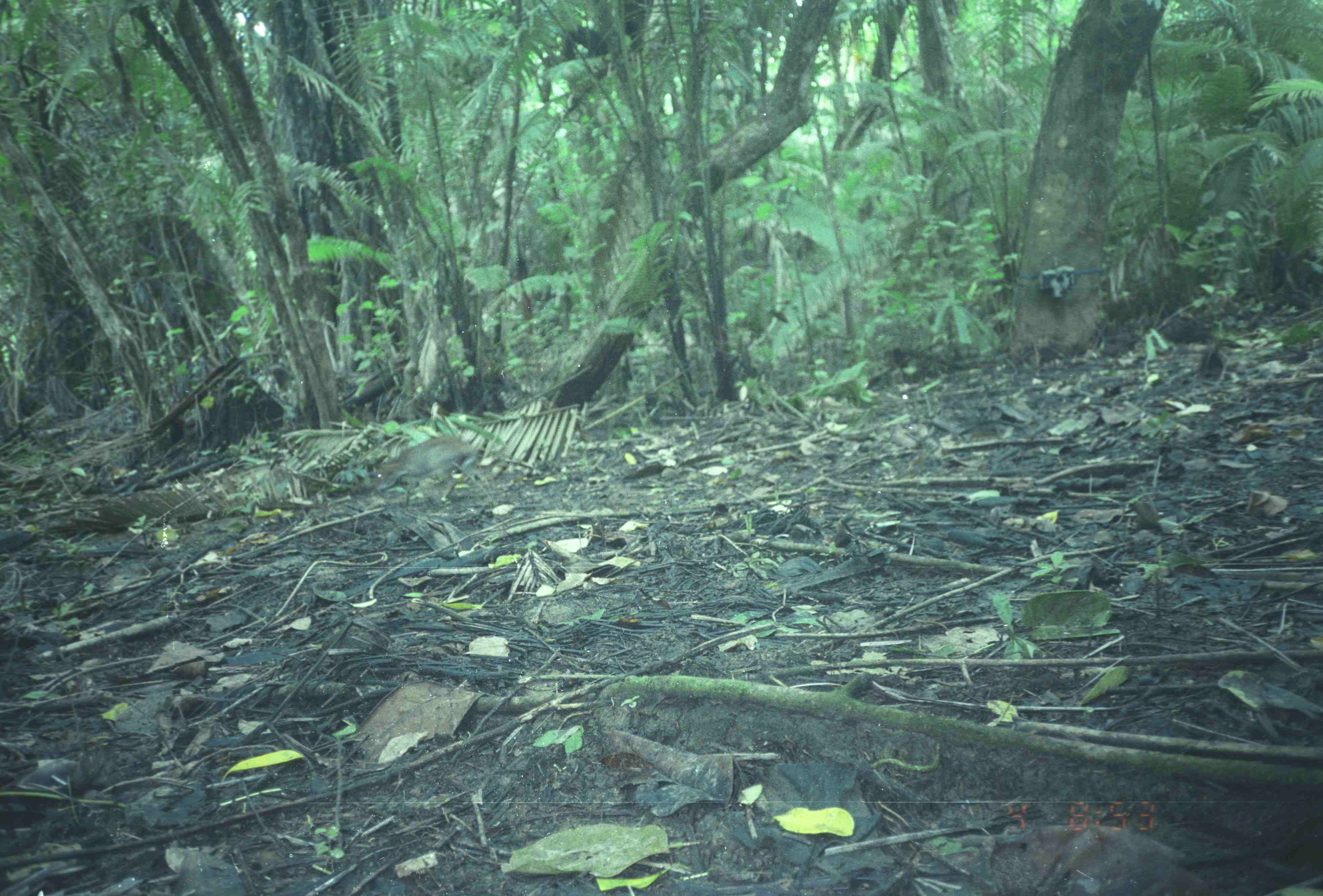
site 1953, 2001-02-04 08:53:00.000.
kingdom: Animalia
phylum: Chordata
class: Mammalia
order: Artiodactyla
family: Tragulidae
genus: Tragulus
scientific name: Tragulus napu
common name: greater oriental chevrotain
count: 1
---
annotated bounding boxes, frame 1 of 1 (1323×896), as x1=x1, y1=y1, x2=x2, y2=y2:
tragulus napu: x1=375, y1=435, x2=494, y2=504